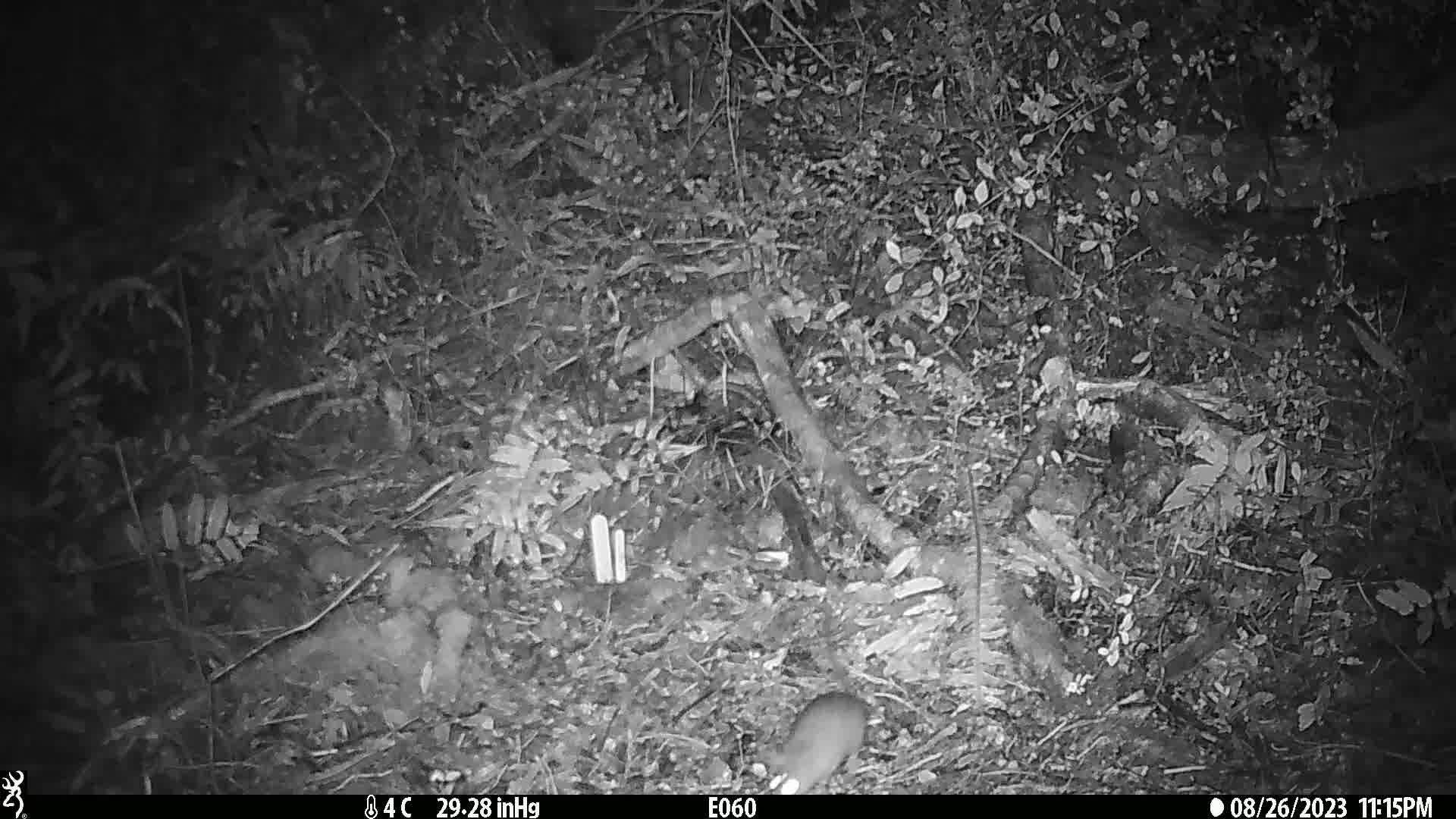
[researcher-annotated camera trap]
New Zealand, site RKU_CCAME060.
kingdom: Animalia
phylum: Chordata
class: Mammalia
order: Rodentia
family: Muridae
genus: Rattus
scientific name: Rattus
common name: rat